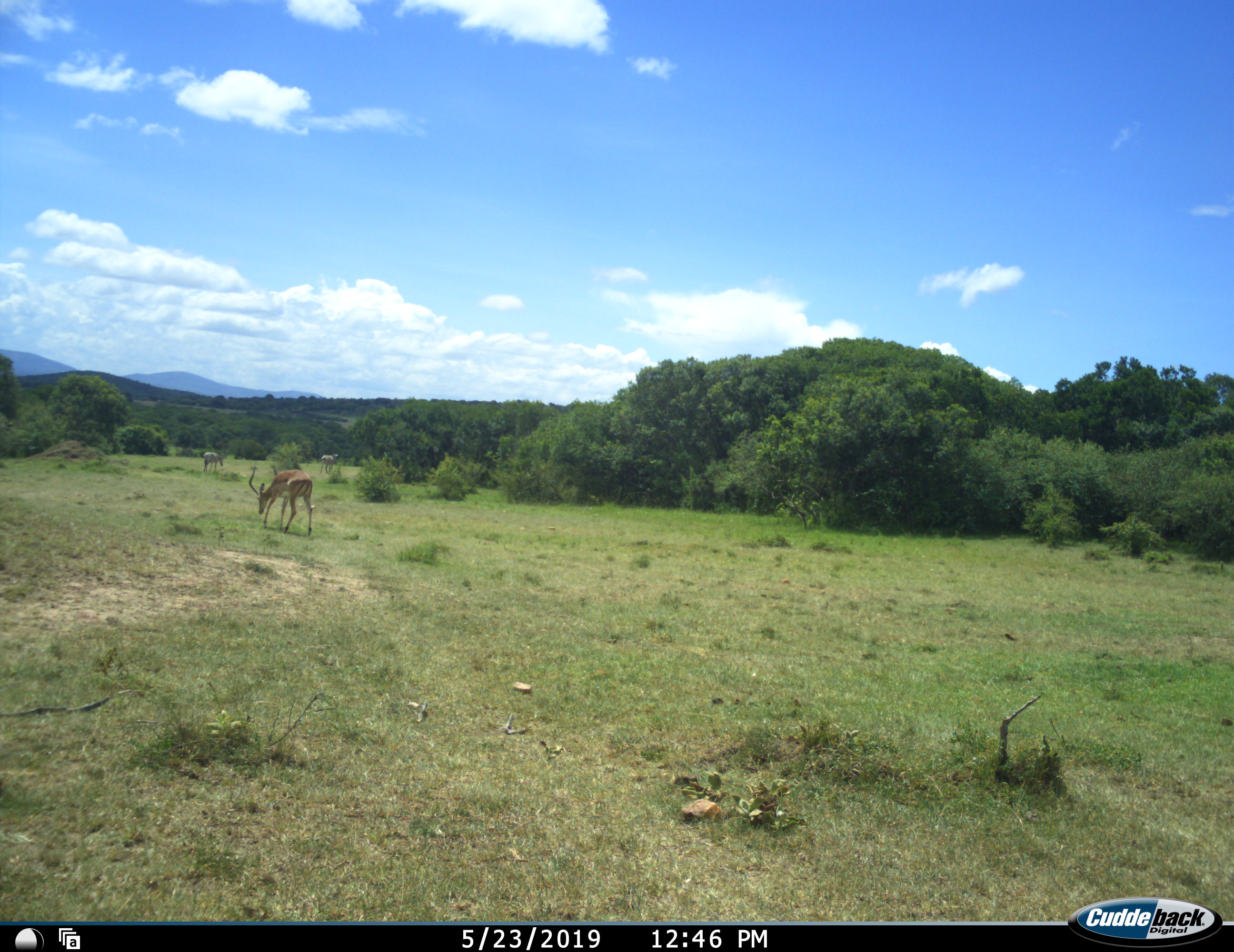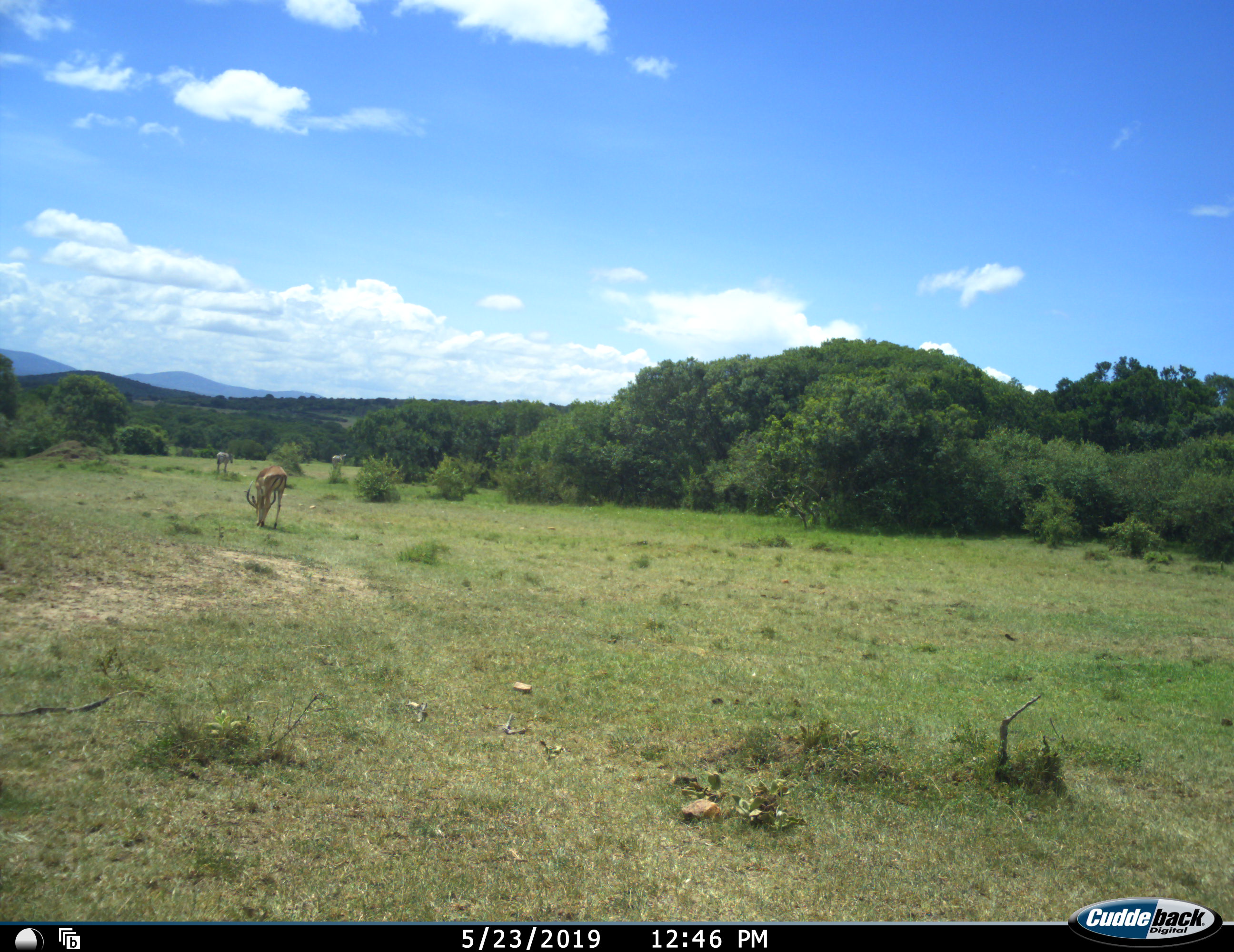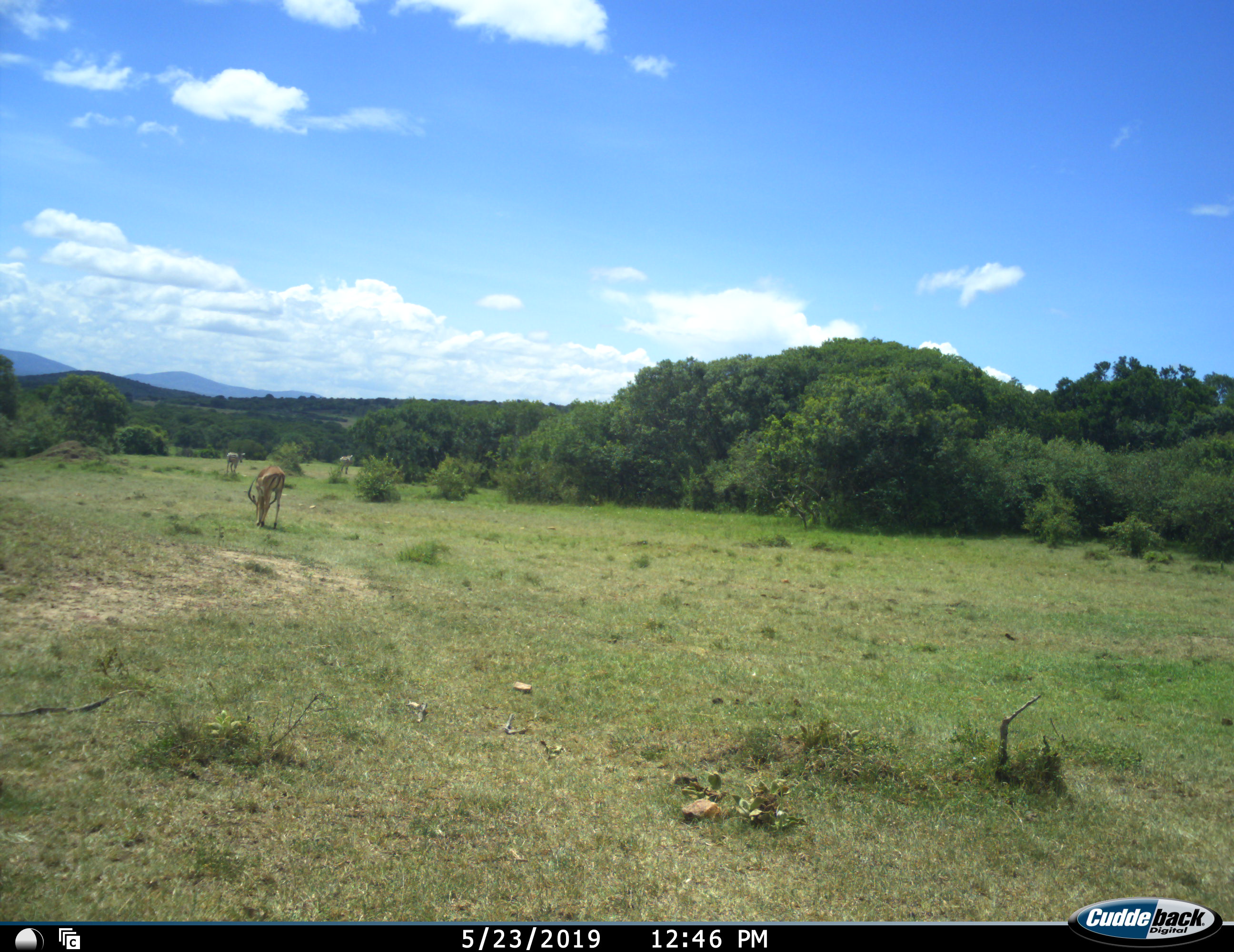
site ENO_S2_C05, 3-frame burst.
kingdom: Animalia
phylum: Chordata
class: Mammalia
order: Artiodactyla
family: Bovidae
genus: Aepyceros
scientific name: Aepyceros melampus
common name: impala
Impala (Aepyceros melampus), count 1. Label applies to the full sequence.